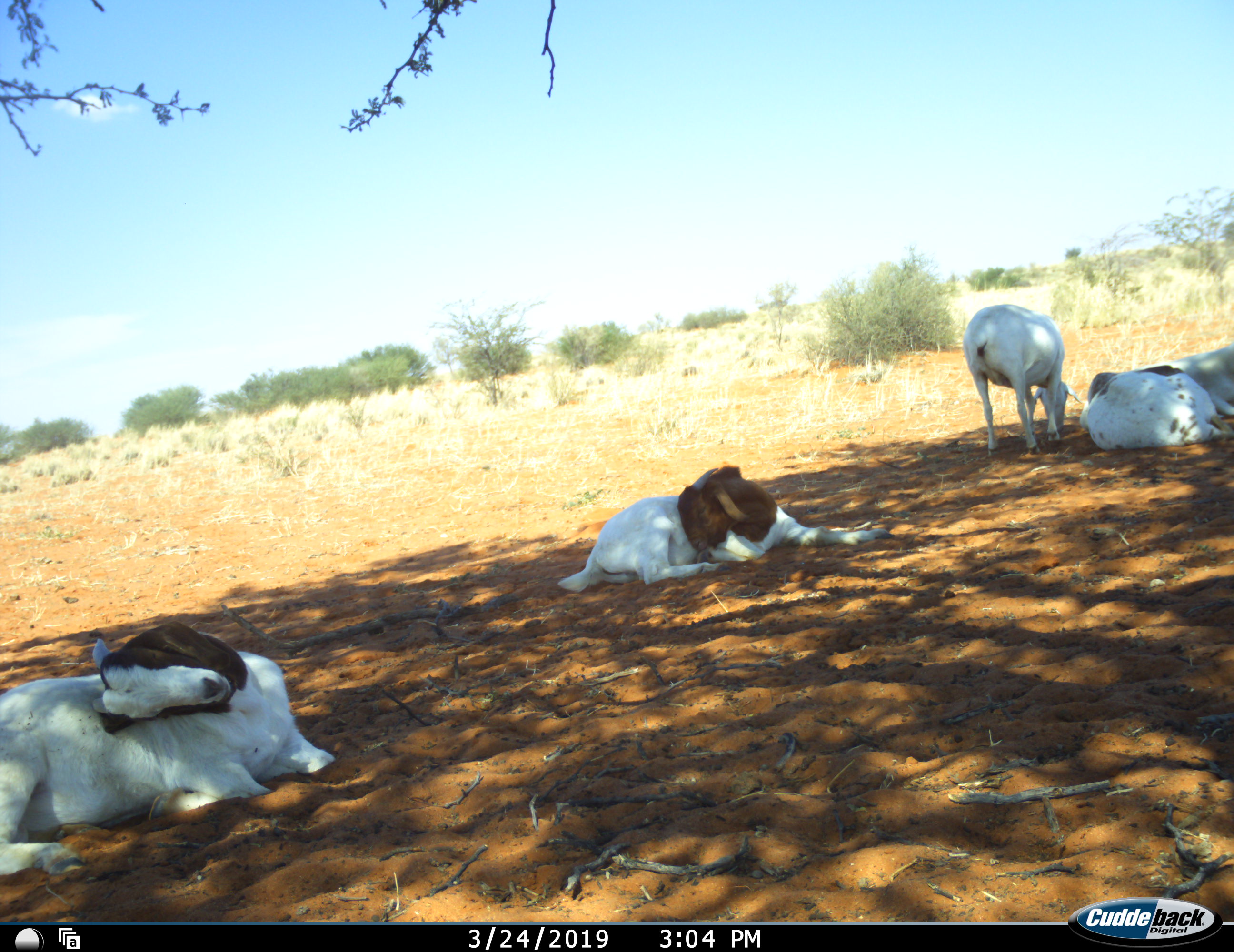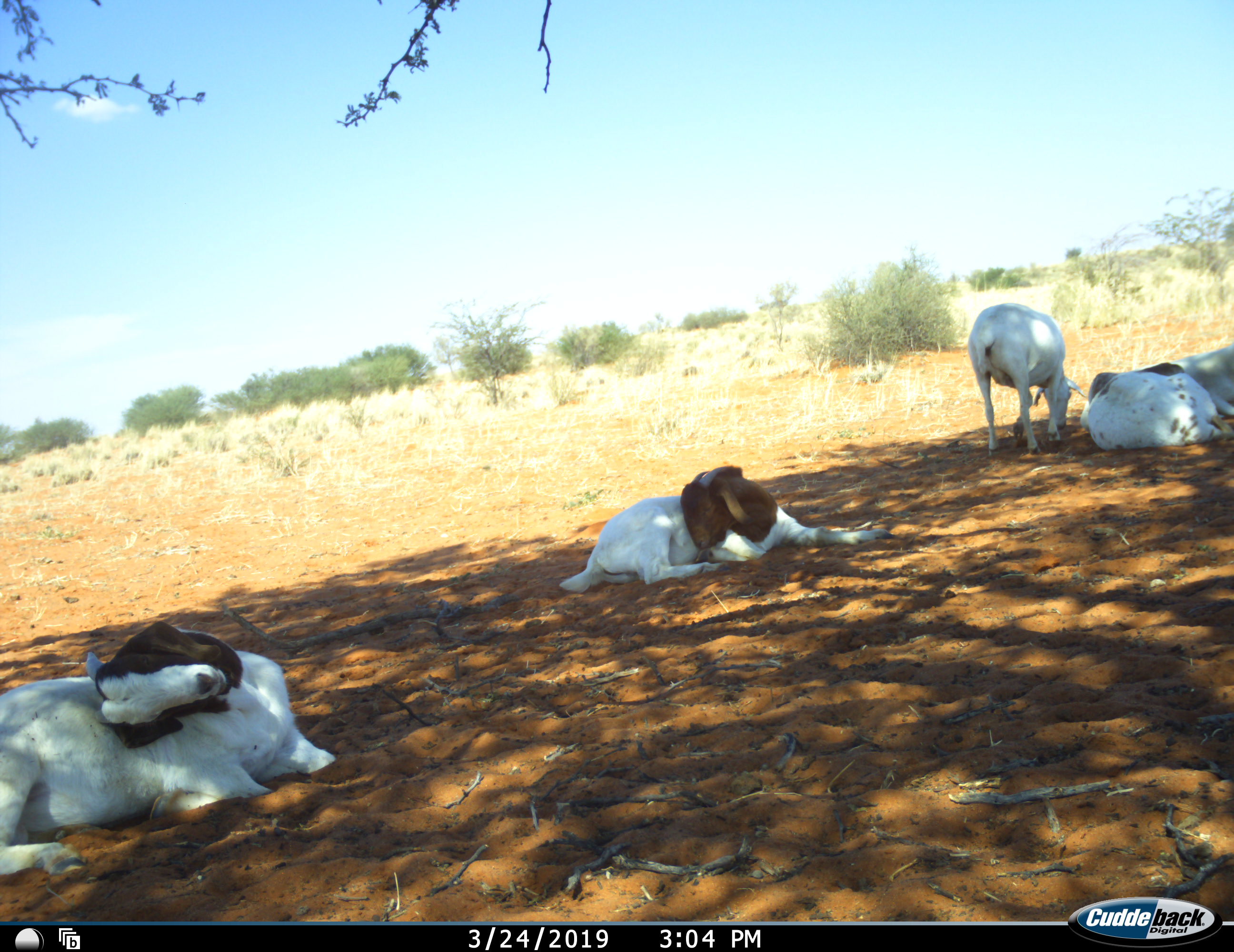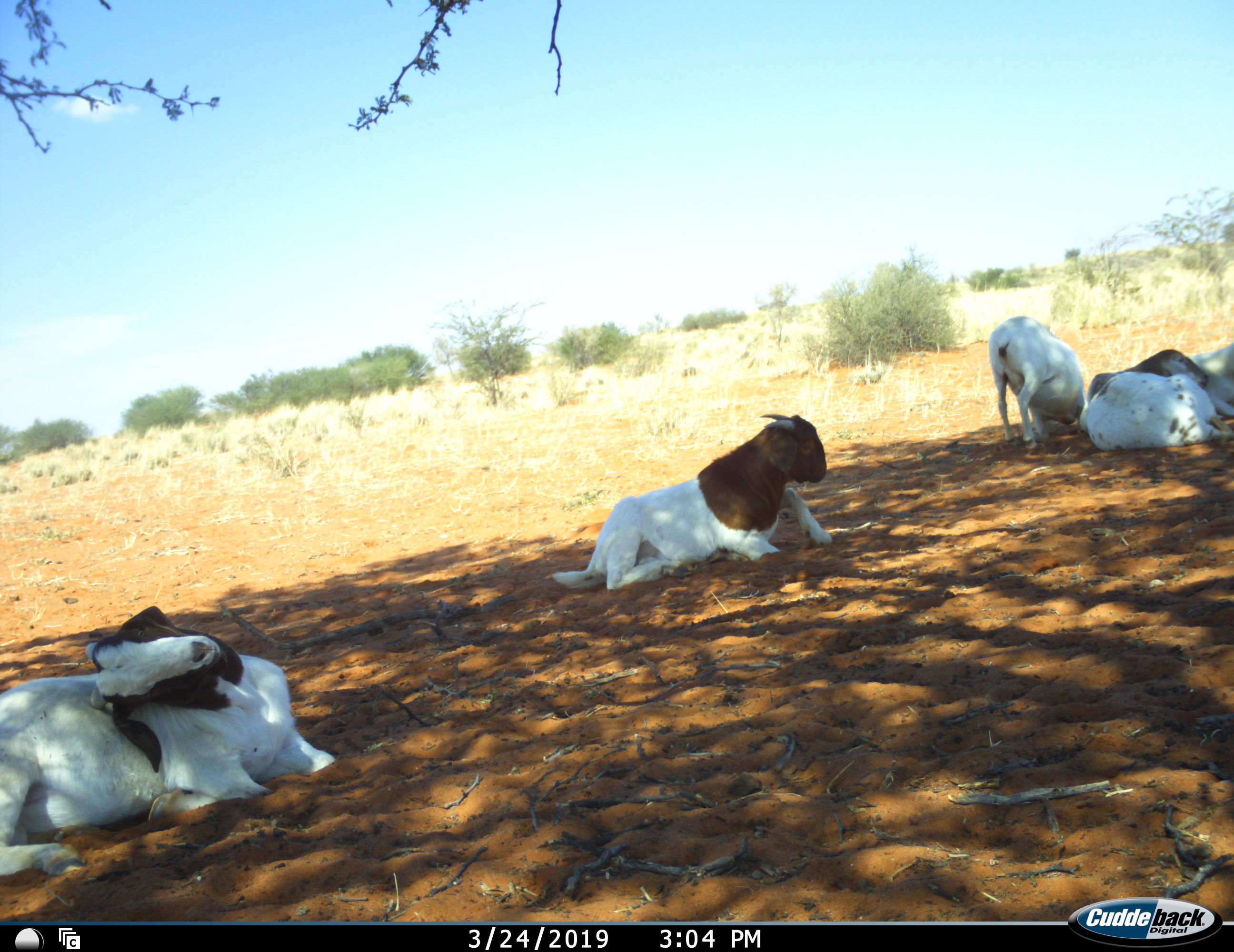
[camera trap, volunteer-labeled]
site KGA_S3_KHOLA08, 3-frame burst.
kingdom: Animalia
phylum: Chordata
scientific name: Vertebrata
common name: domestic animal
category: domesticanimal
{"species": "domesticanimal (domestic animal) (Vertebrata)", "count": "5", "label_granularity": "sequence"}